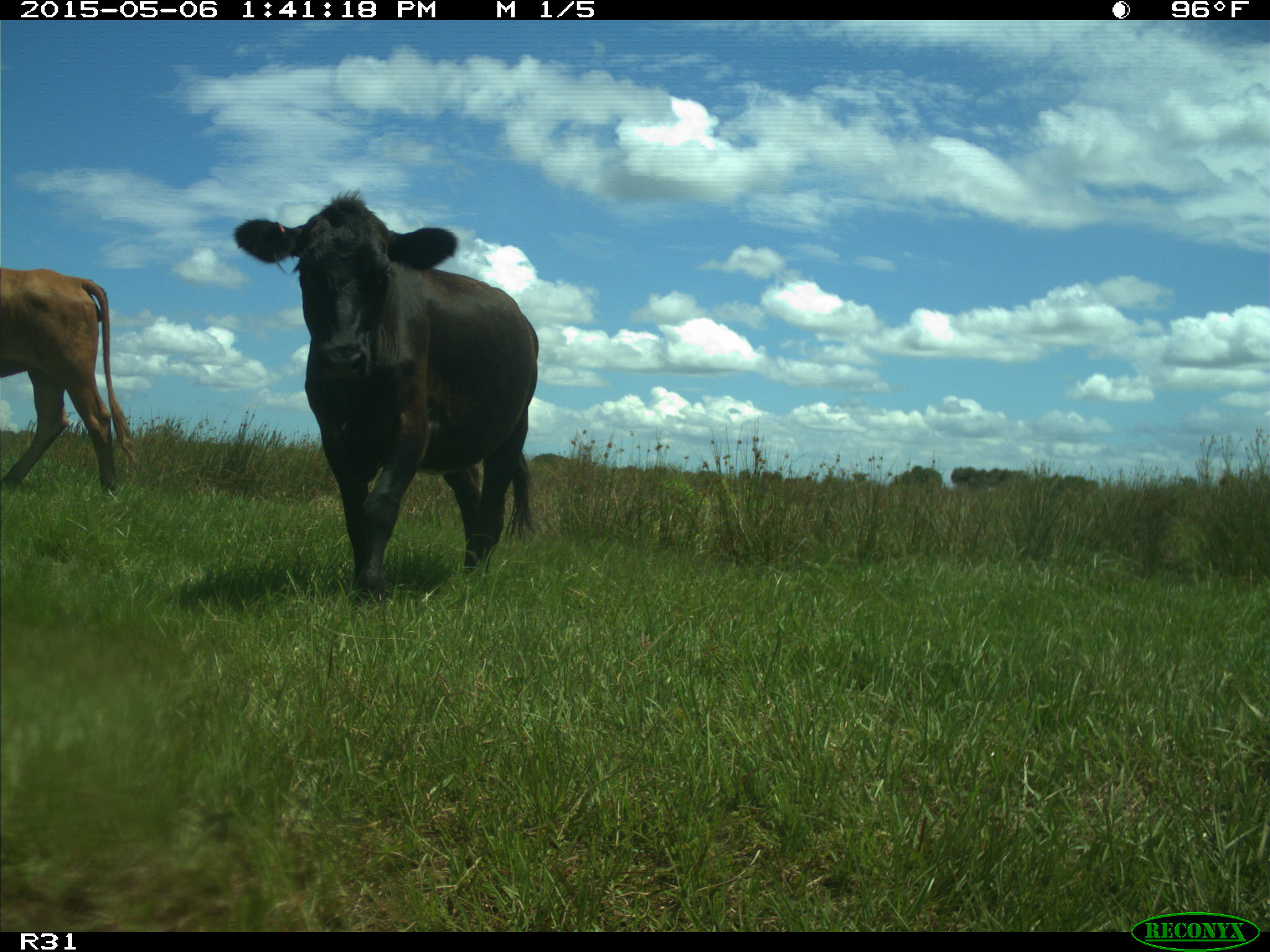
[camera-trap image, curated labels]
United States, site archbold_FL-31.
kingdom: Animalia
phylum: Chordata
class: Mammalia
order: Artiodactyla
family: Bovidae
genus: Bos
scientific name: Bos taurus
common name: domestic cow